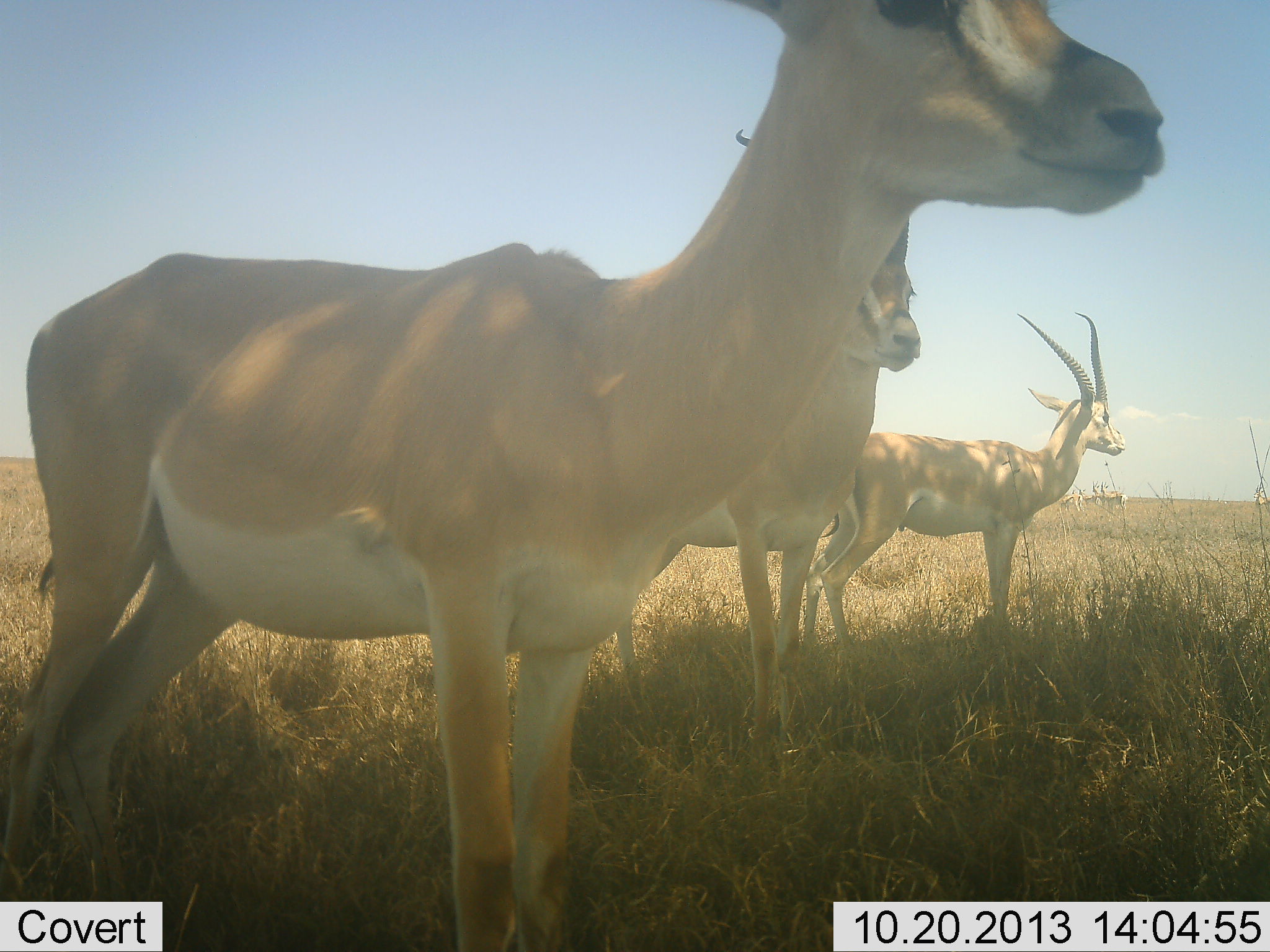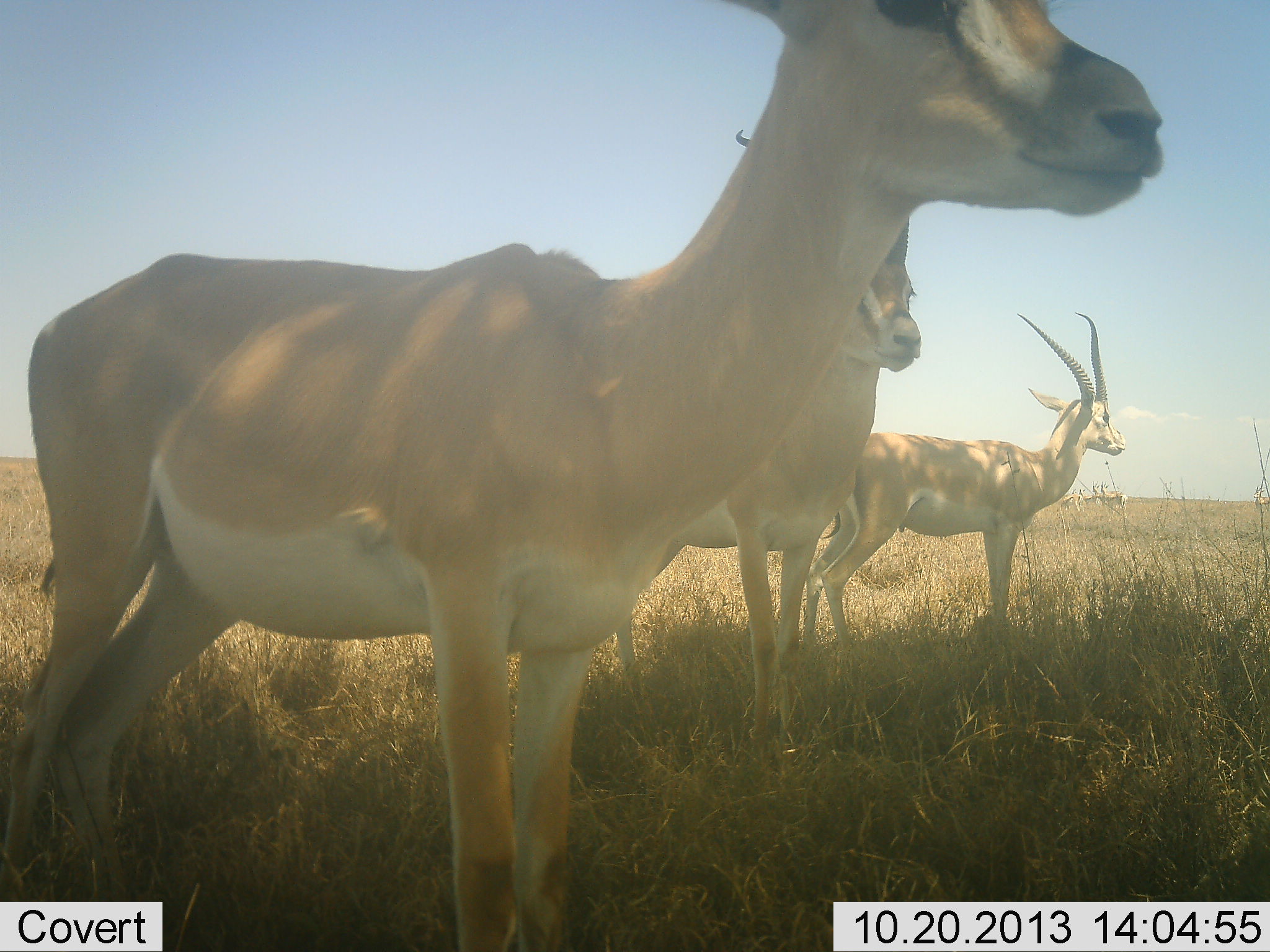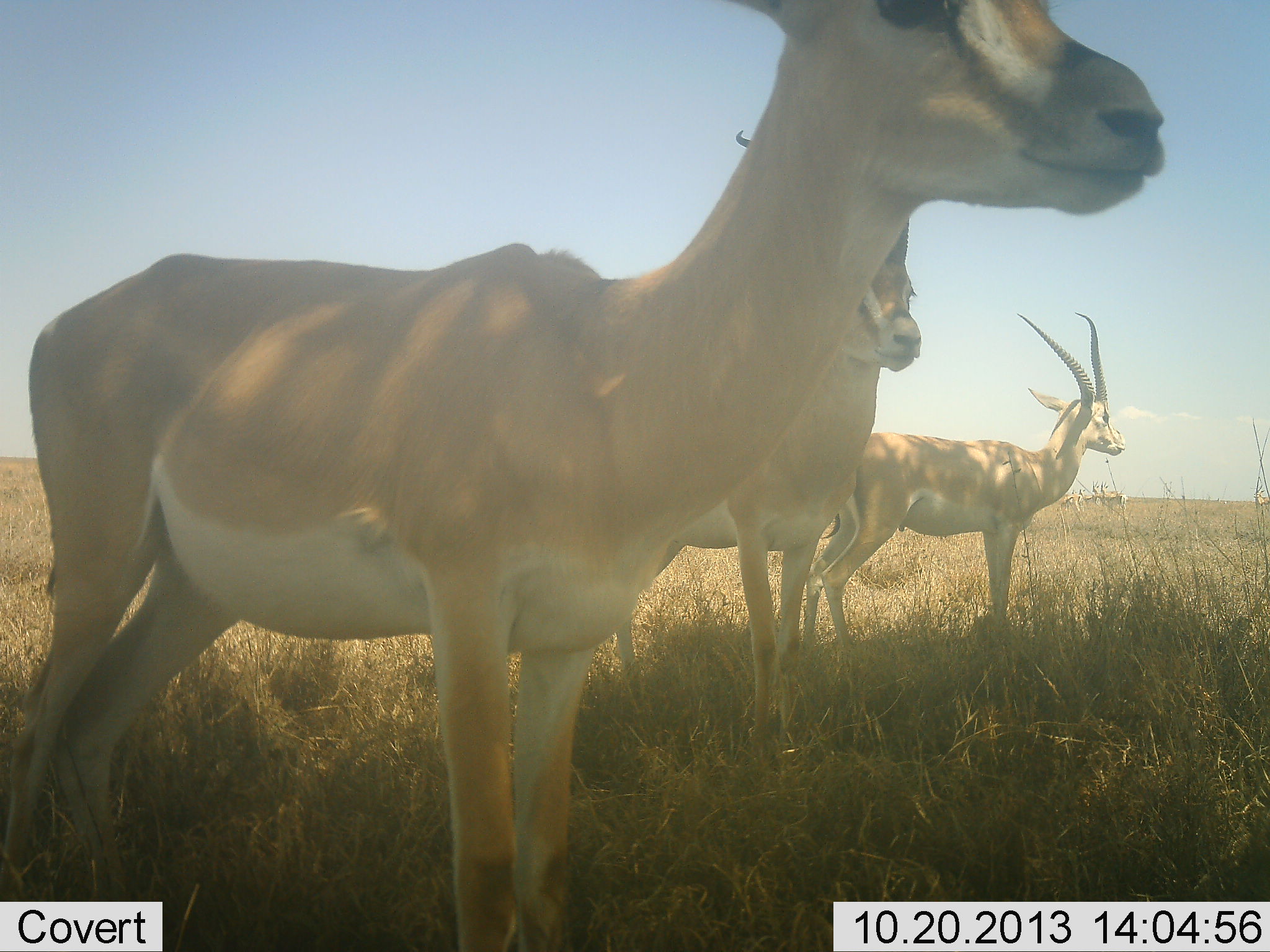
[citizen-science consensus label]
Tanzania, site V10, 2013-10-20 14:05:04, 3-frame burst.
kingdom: Animalia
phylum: Chordata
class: Mammalia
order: Artiodactyla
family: Bovidae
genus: Nanger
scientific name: Nanger granti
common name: grant's gazelle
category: gazellegrants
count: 3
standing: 100%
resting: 0%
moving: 0%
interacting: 3%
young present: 0%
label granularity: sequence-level